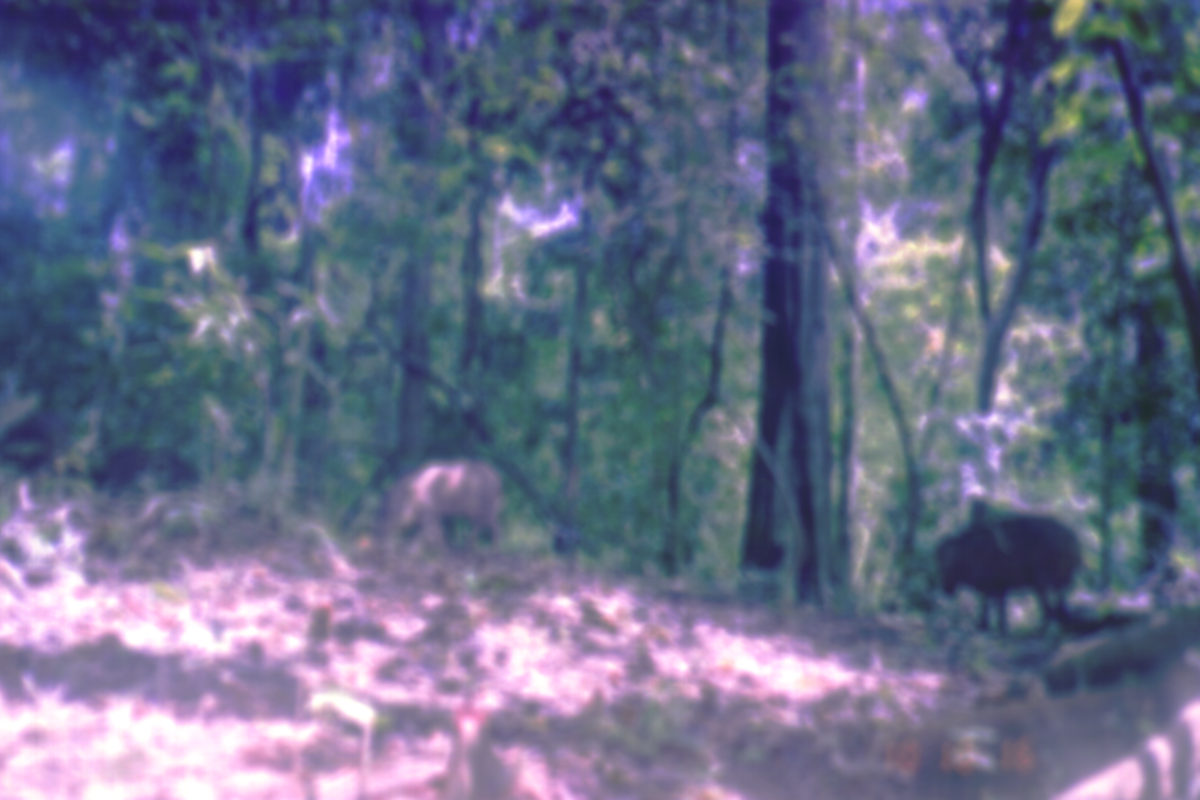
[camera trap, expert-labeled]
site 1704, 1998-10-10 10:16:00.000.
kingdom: Animalia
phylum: Chordata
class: Mammalia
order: Artiodactyla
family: Suidae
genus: Sus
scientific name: Sus scrofa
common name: wild boar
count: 2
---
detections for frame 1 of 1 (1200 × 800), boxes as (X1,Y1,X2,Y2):
sus scrofa: (936,515,1083,639); (382,459,504,552); (959,462,1014,556)